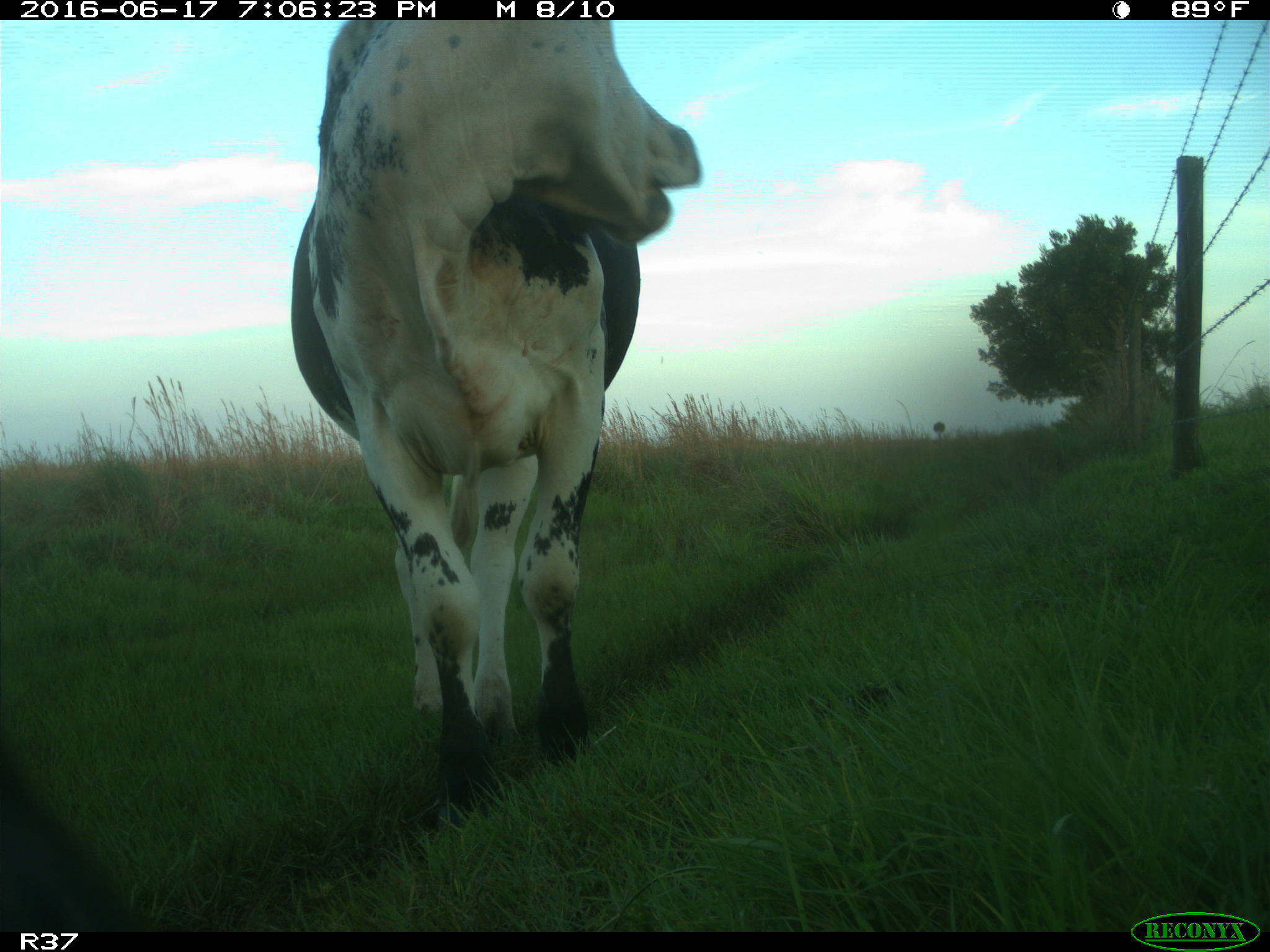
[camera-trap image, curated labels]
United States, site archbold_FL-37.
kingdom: Animalia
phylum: Chordata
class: Mammalia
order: Artiodactyla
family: Bovidae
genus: Bos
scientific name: Bos taurus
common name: domestic cow